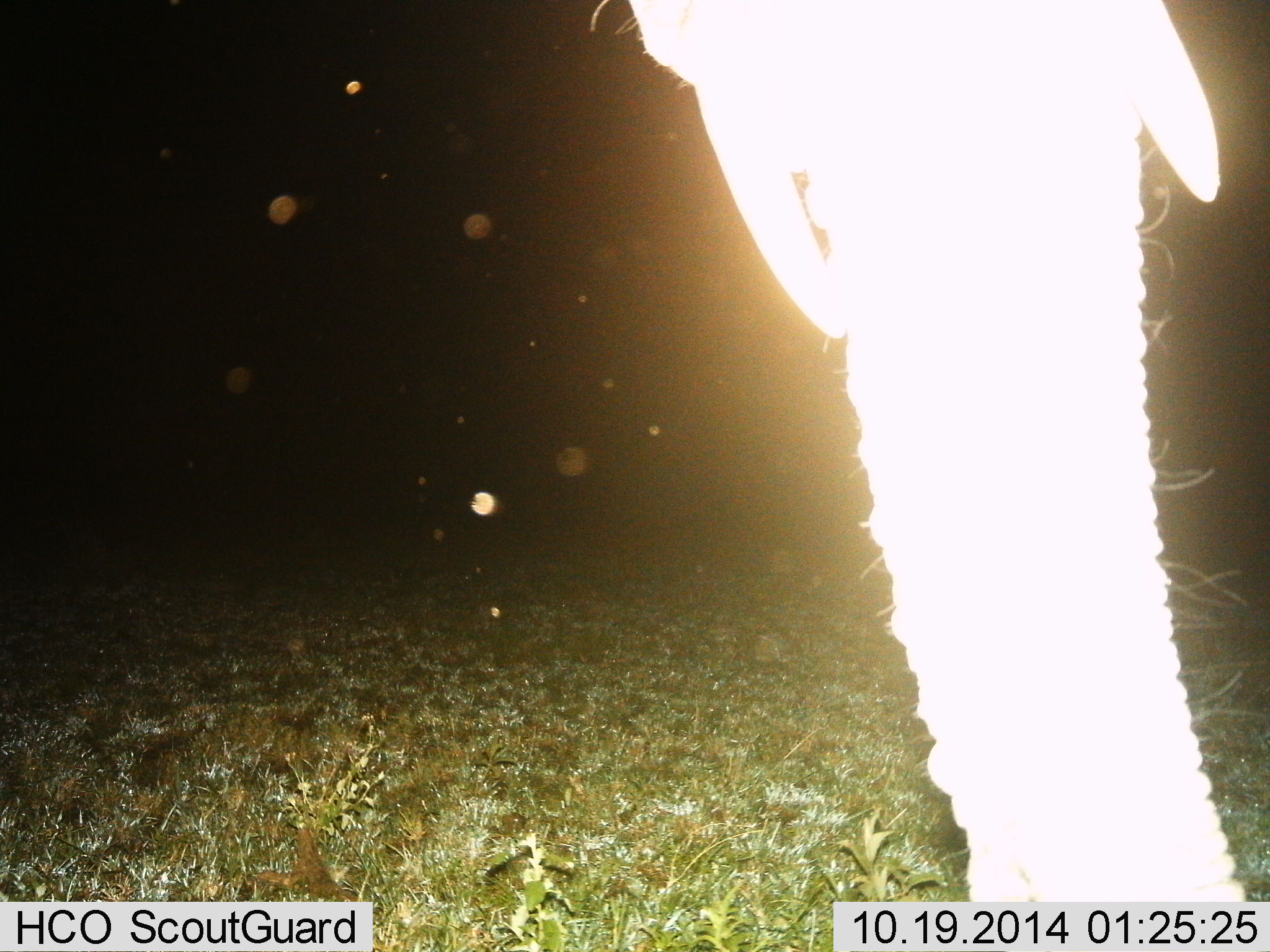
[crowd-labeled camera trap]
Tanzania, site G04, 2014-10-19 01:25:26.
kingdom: Animalia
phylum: Chordata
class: Mammalia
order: Proboscidea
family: Elephantidae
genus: Loxodonta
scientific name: Loxodonta africana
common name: african bush elephant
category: elephant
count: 1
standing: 90%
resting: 0%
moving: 10%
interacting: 0%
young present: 0%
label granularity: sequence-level